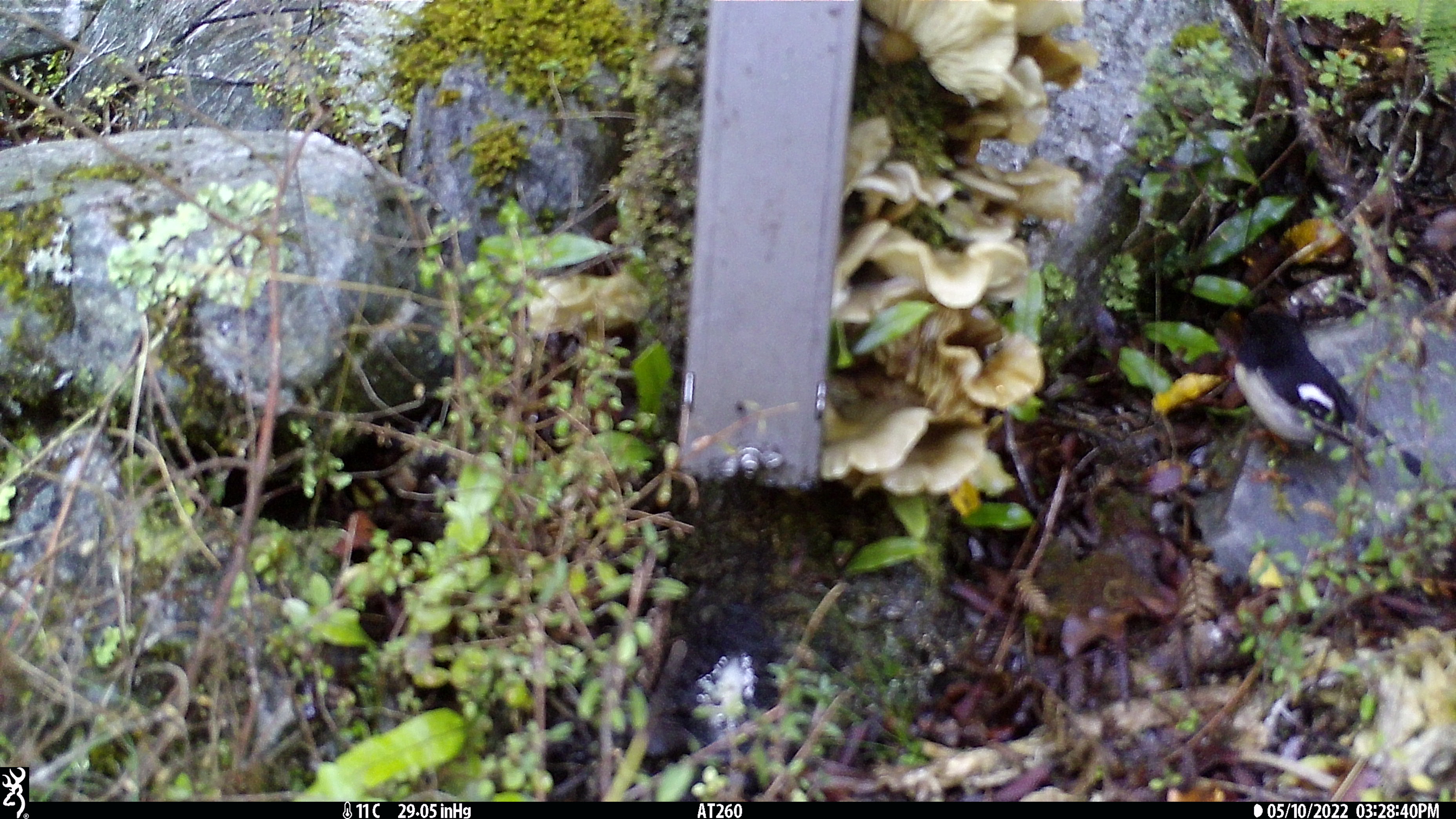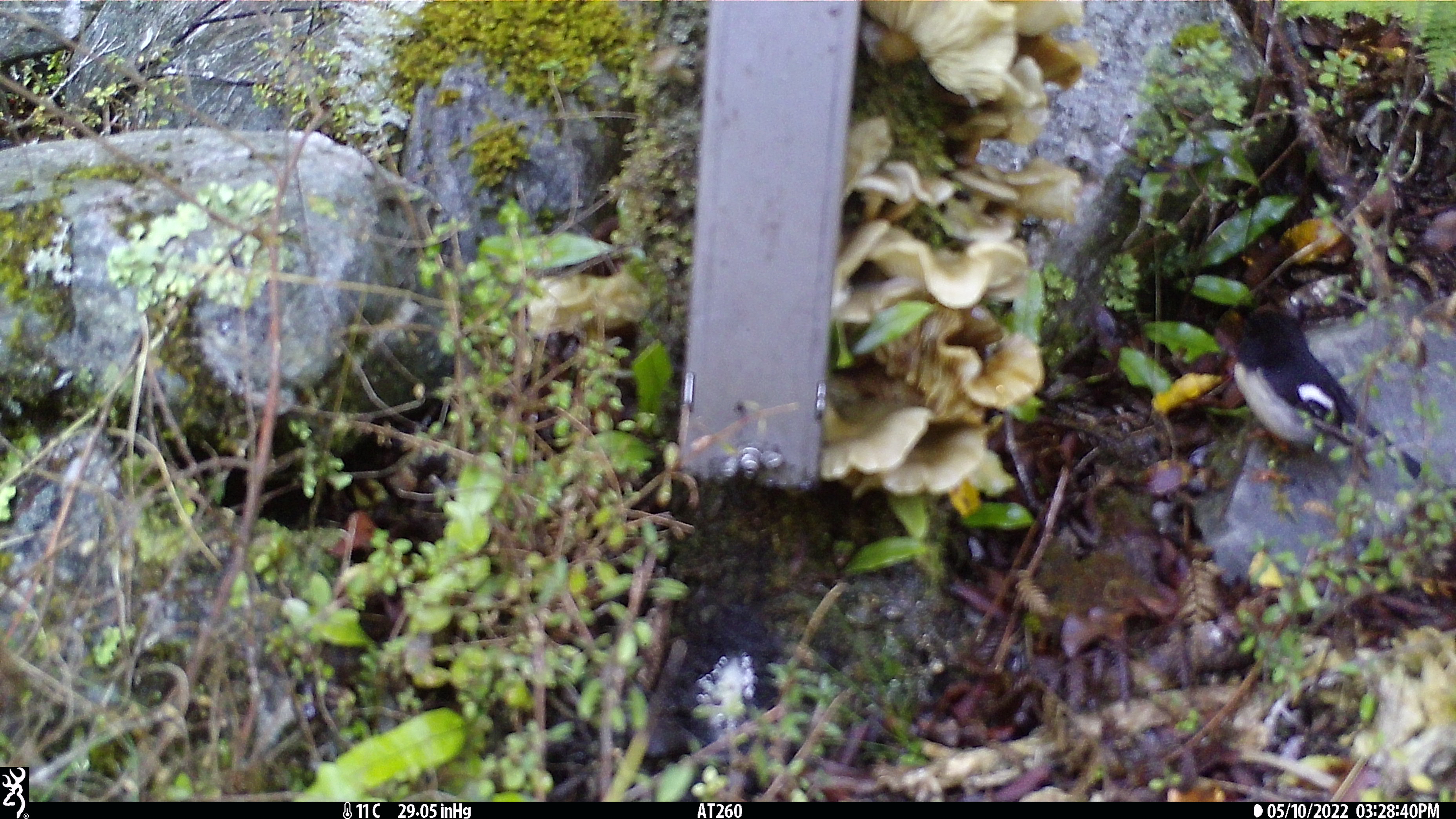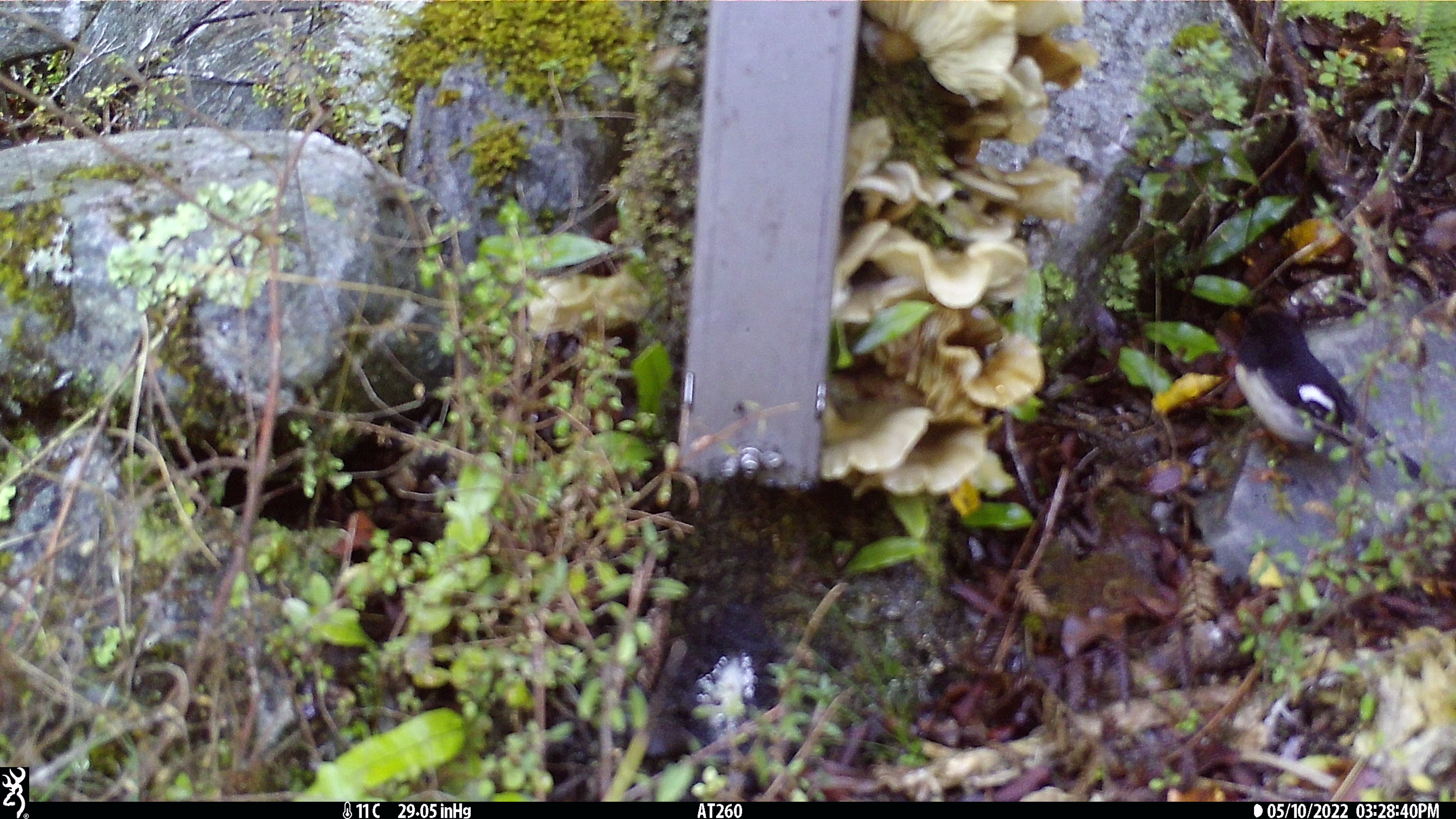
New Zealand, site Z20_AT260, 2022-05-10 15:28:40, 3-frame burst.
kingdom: Animalia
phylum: Chordata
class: Aves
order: Passeriformes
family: Petroicidae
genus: Petroica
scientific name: Petroica macrocephala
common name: tomtit